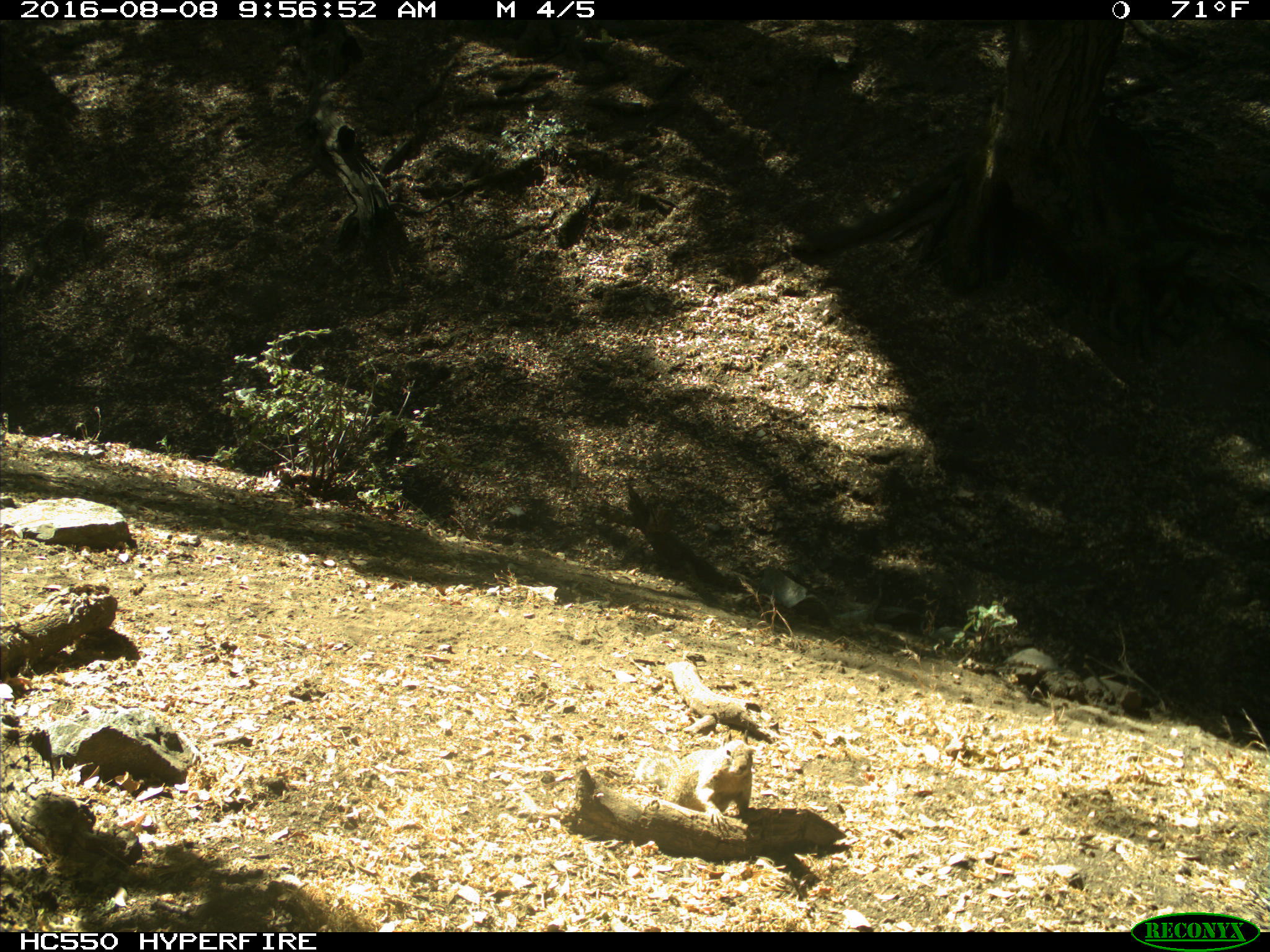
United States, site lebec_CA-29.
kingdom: Animalia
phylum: Chordata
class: Mammalia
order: Rodentia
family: Sciuridae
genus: Otospermophilus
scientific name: Otospermophilus beecheyi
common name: california ground squirrel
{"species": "Otospermophilus beecheyi (california ground squirrel)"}